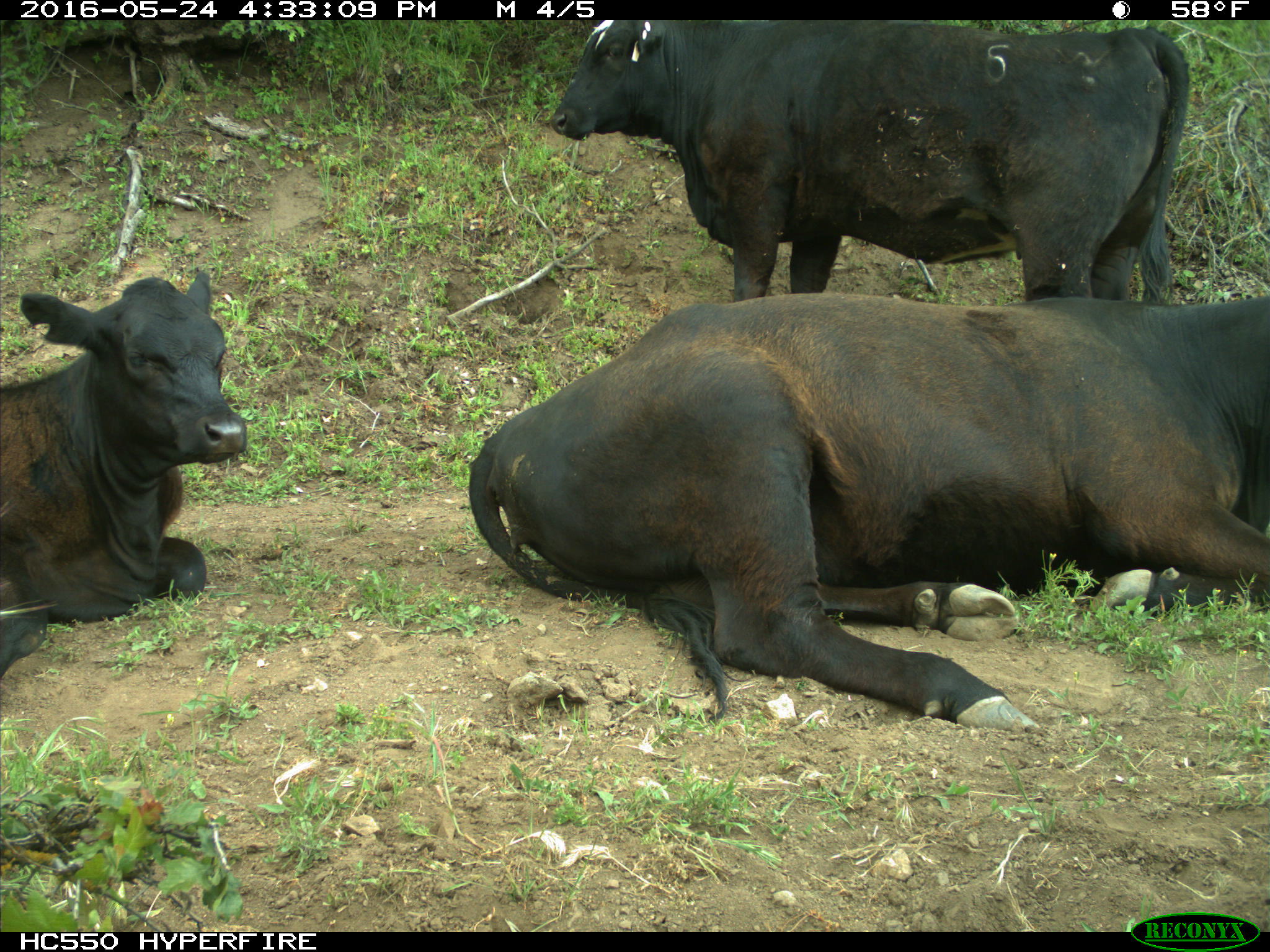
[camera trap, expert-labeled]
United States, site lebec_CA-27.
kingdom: Animalia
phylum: Chordata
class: Mammalia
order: Artiodactyla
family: Bovidae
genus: Bos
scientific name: Bos taurus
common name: domestic cow